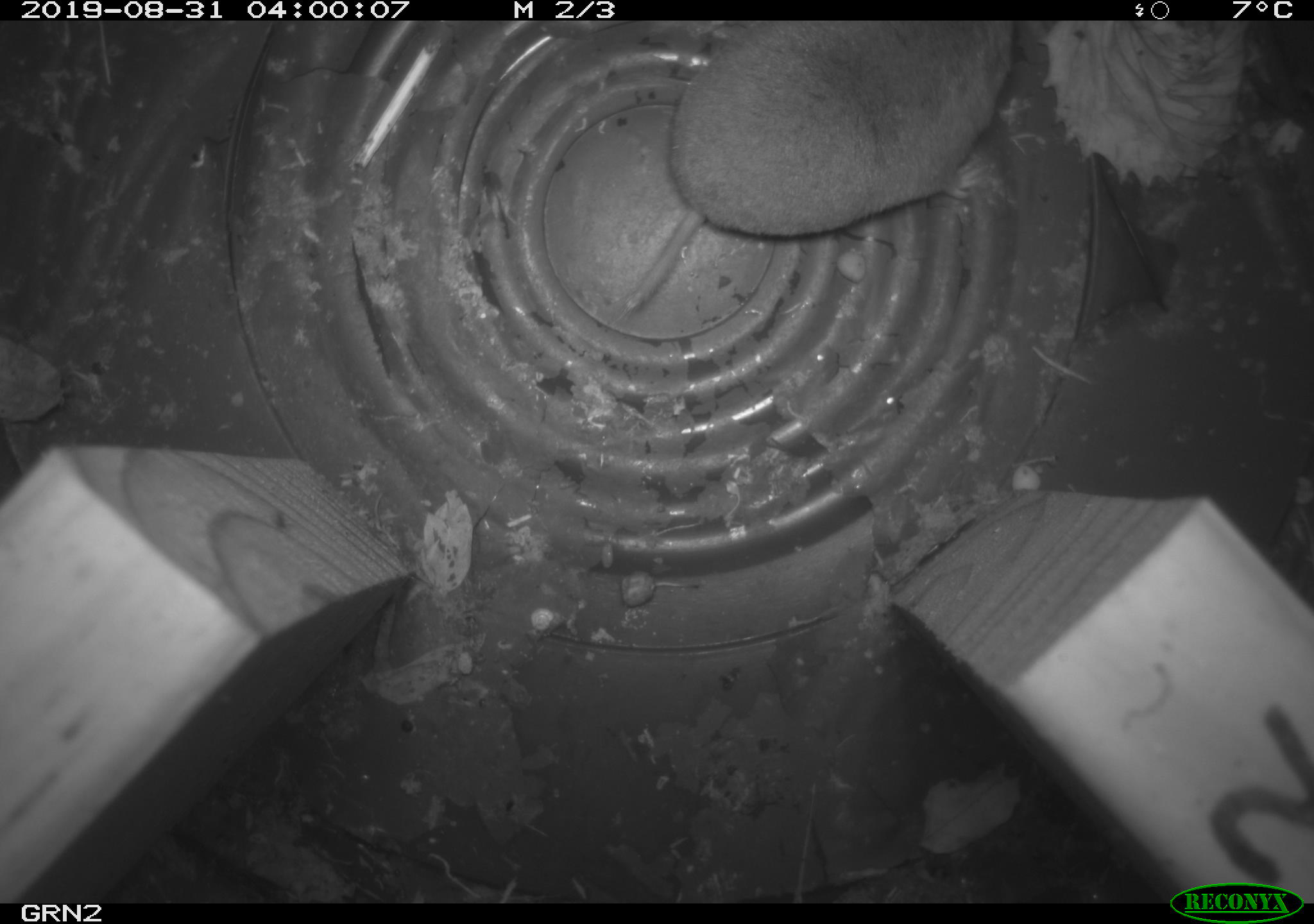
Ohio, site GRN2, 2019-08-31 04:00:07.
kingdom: Animalia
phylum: Chordata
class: Mammalia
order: Eulipotyphla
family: Soricidae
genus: Blarina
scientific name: Blarina brevicauda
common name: northern short-tailed shrew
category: n. short-tailed shrew